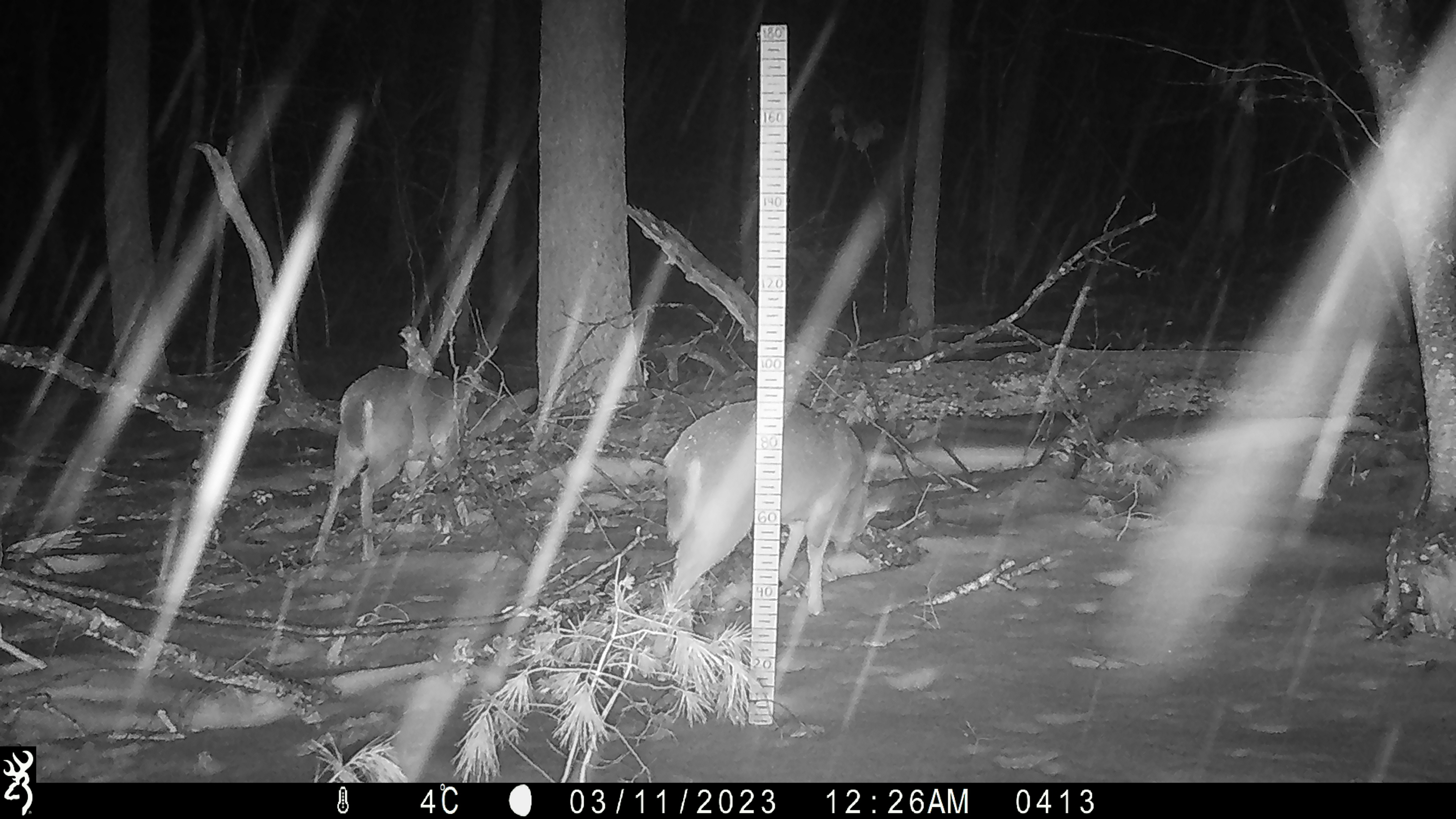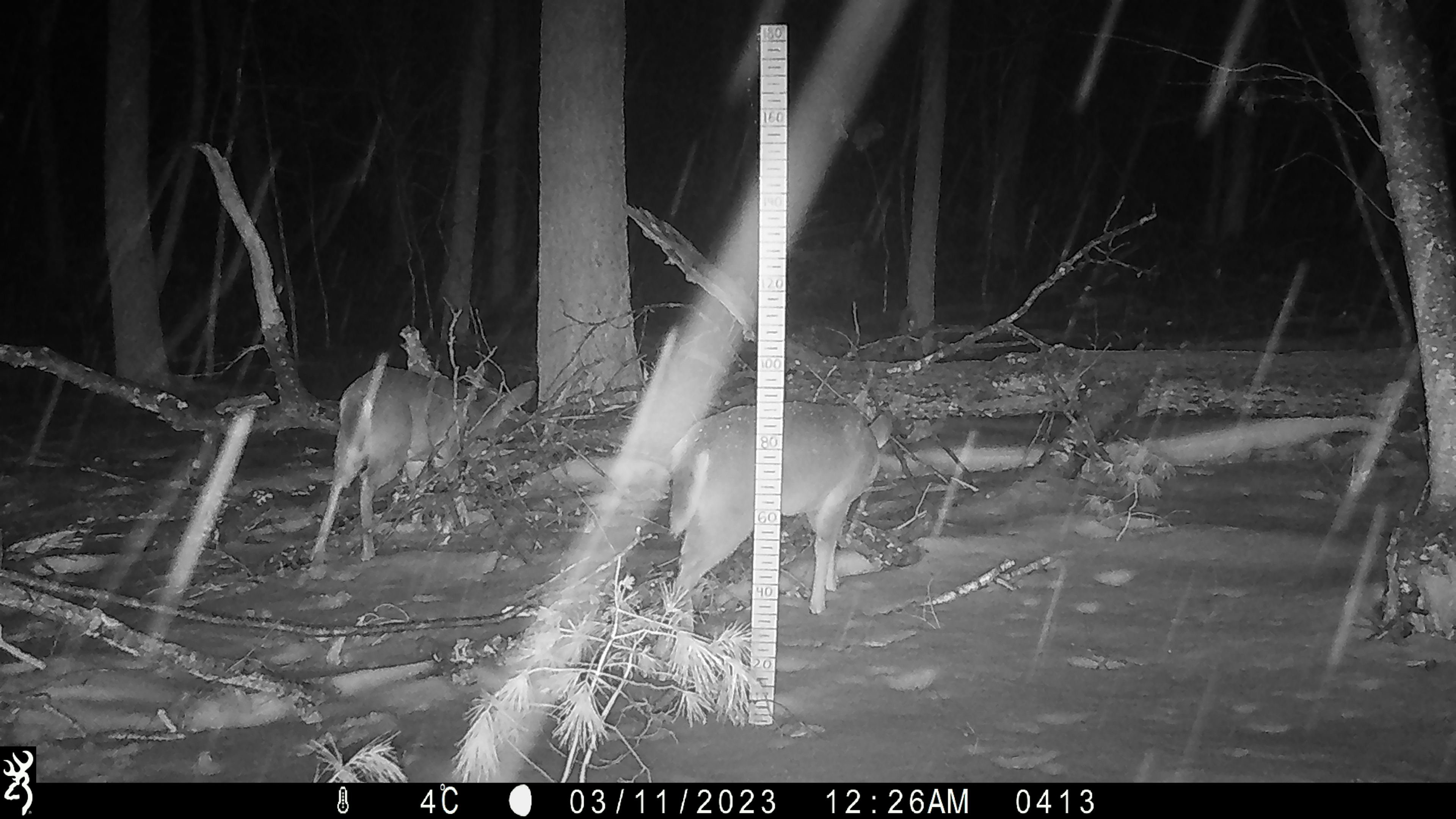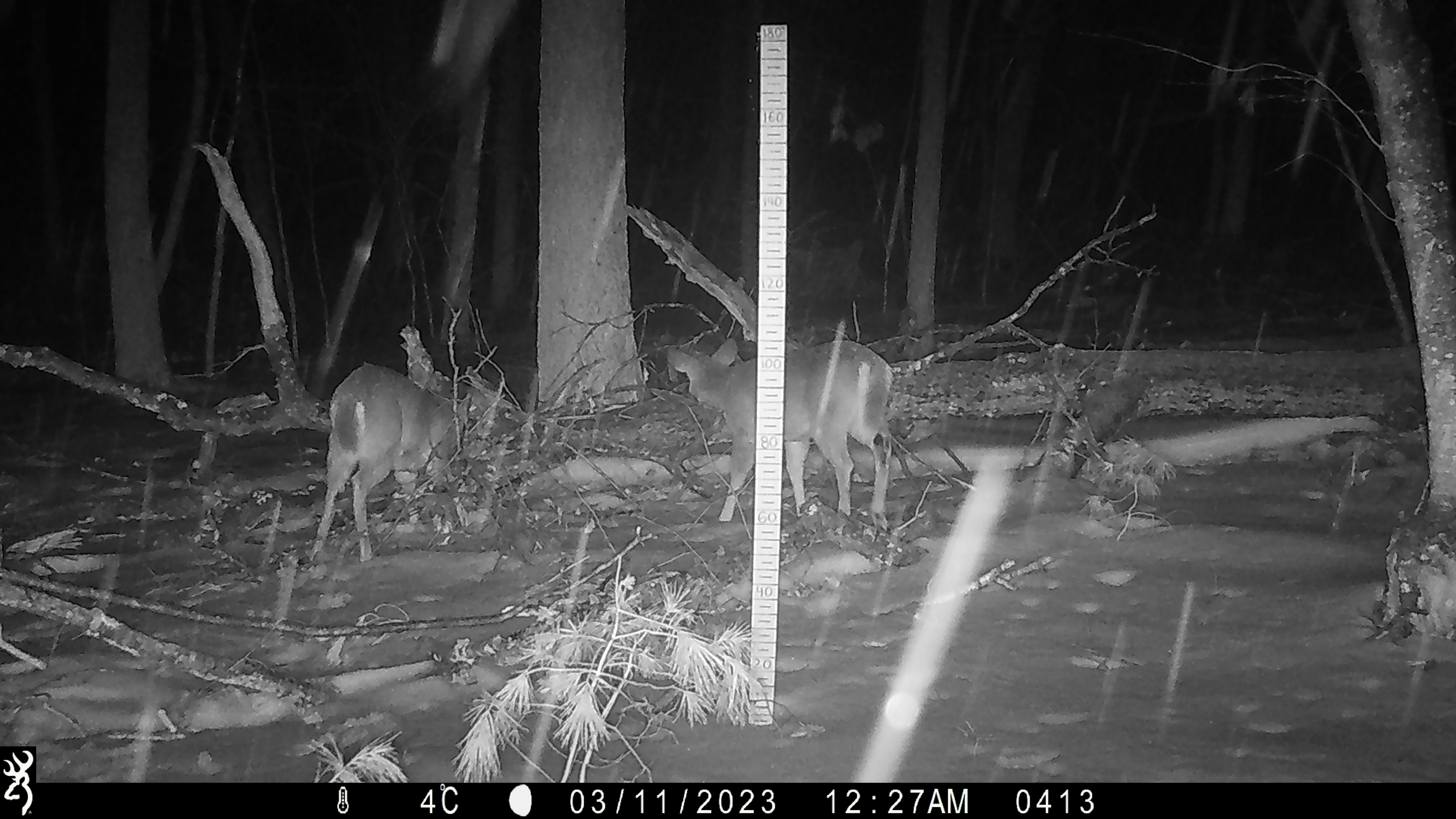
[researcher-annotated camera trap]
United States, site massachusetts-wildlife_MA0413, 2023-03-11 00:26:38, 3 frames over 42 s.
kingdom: Animalia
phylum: Chordata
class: Mammalia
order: Artiodactyla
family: Cervidae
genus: Odocoileus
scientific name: Odocoileus virginianus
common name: white-tailed deer